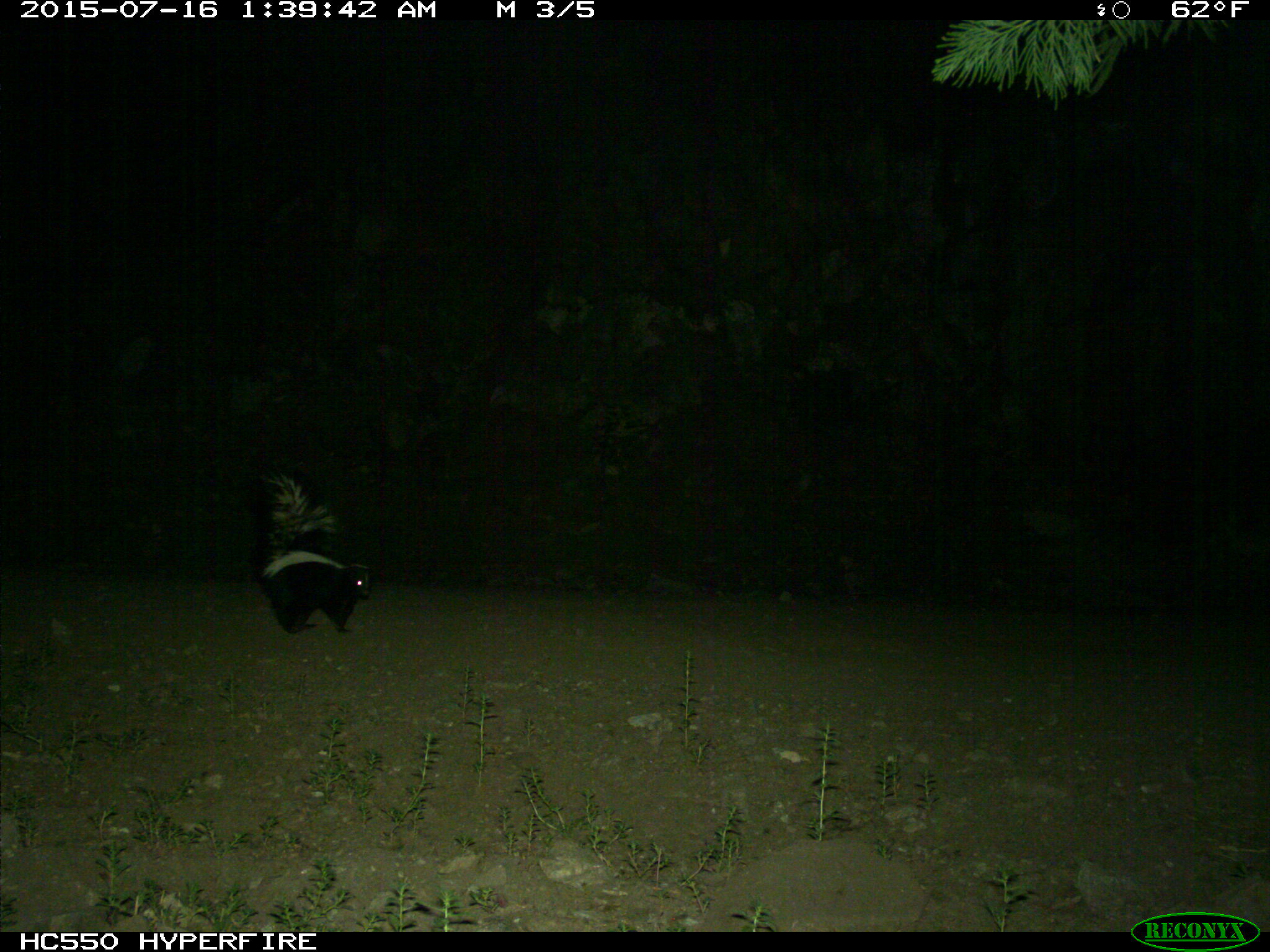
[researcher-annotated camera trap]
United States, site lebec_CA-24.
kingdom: Animalia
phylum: Chordata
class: Mammalia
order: Carnivora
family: Mephitidae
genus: Mephitis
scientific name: Mephitis mephitis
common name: striped skunk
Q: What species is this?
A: Mephitis mephitis (striped skunk).